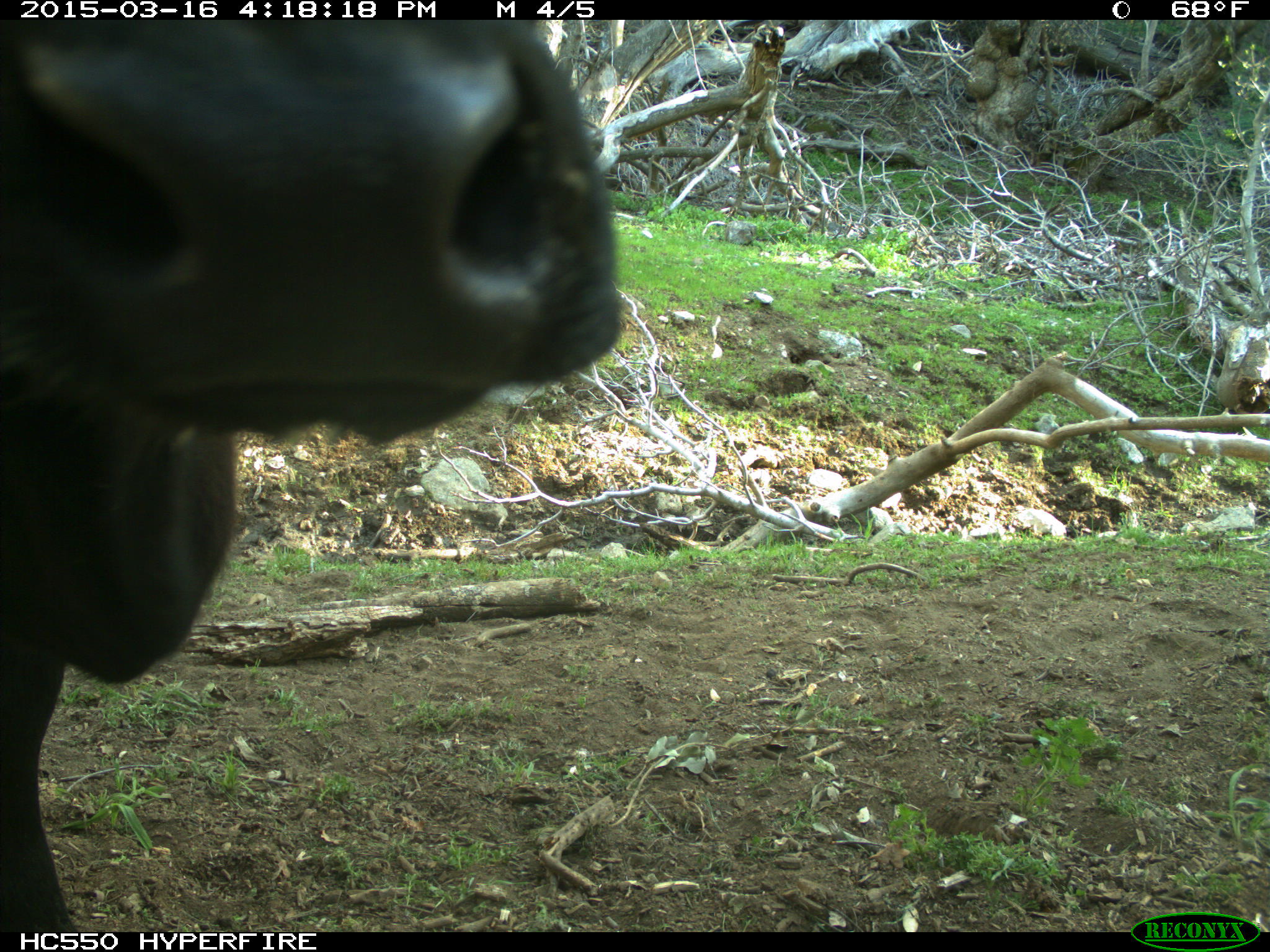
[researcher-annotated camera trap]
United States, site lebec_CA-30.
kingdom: Animalia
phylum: Chordata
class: Mammalia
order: Artiodactyla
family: Bovidae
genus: Bos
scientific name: Bos taurus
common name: domestic cow